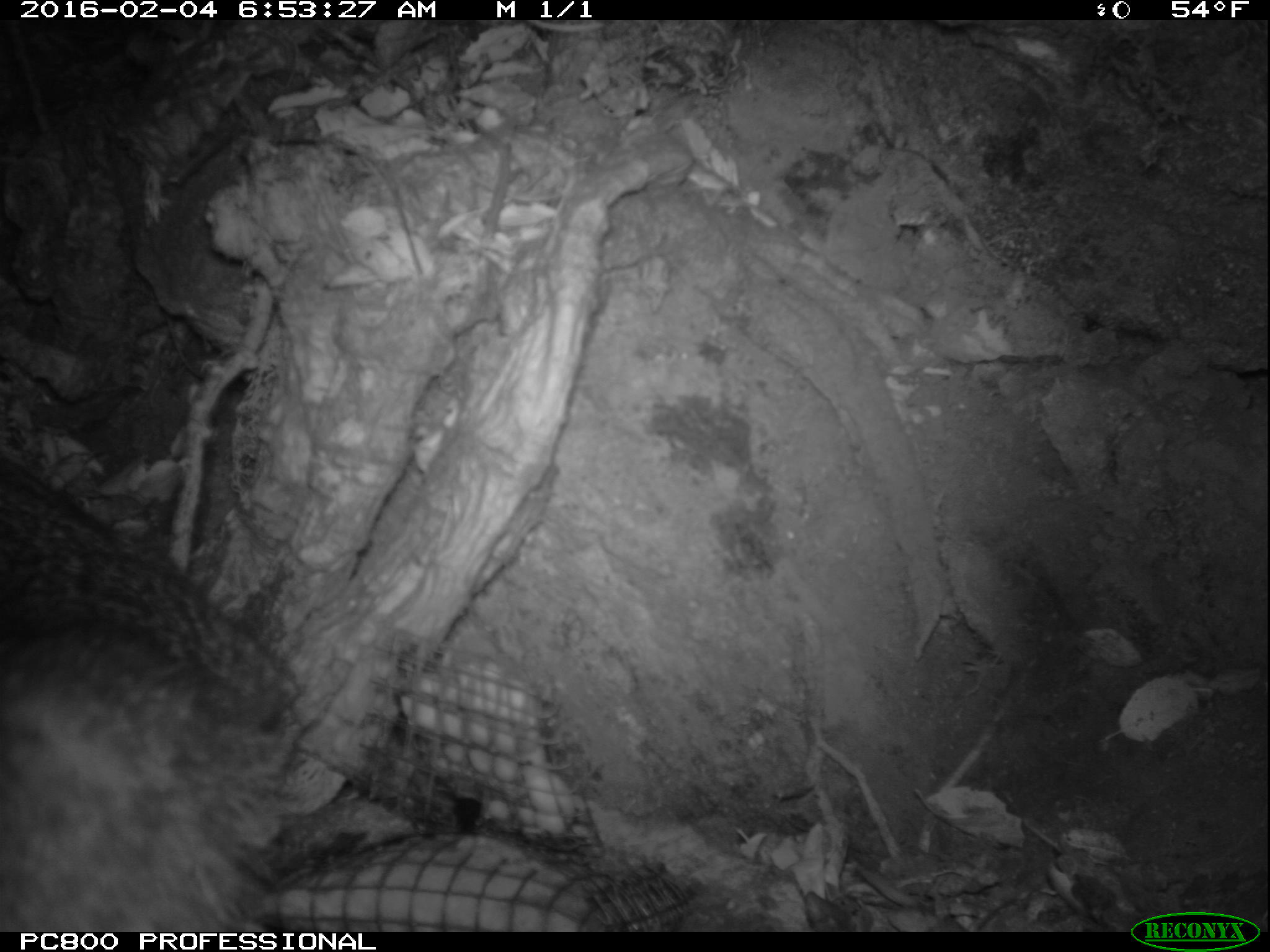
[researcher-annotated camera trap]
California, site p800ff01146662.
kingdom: Animalia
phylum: Chordata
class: Mammalia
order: Carnivora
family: Canidae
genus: Urocyon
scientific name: Urocyon littoralis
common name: island fox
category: fox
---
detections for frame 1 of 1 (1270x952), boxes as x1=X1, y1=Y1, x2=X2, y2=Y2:
fox: x1=0, y1=458, x2=296, y2=932